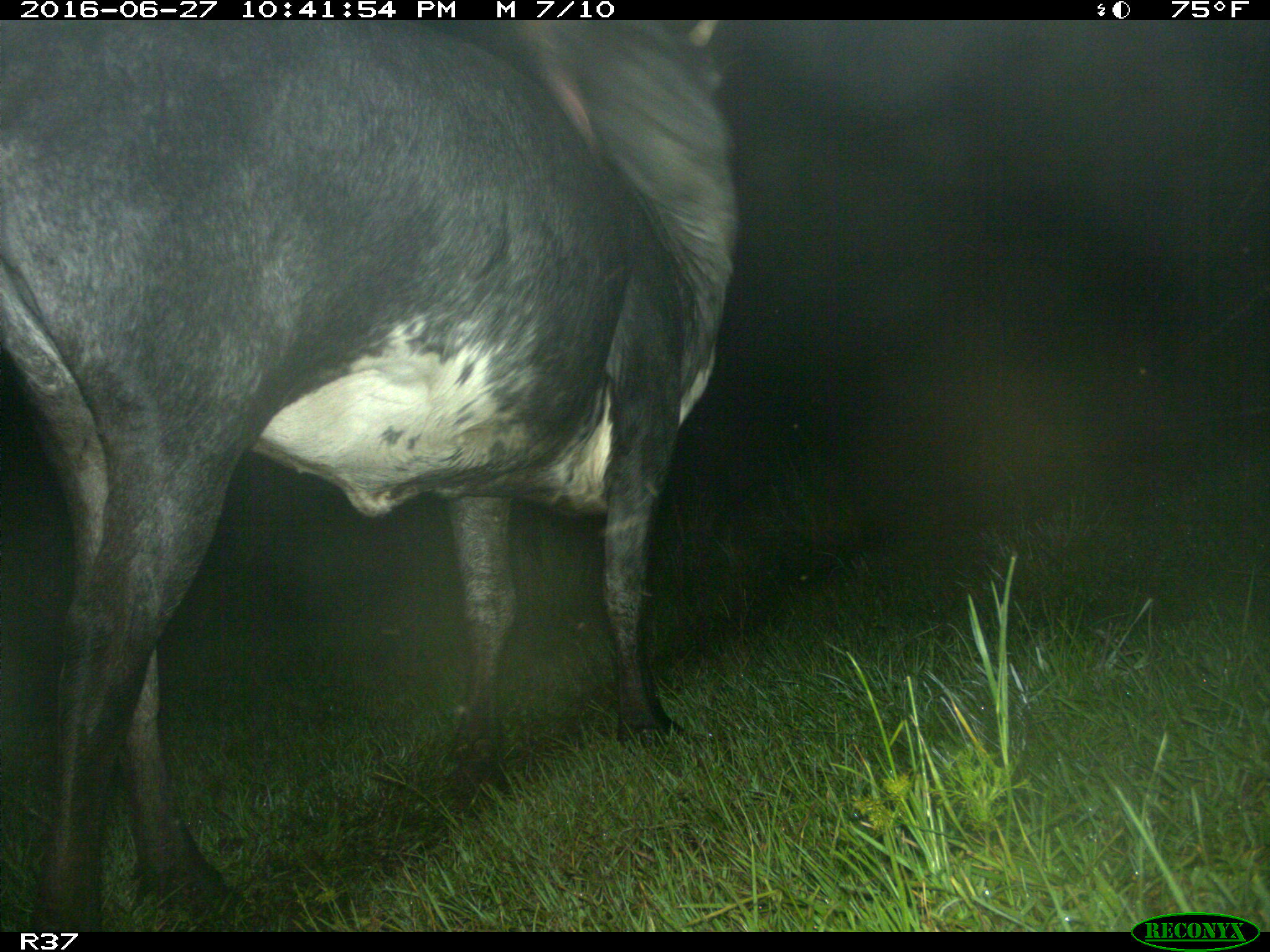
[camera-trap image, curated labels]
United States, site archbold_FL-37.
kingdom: Animalia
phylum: Chordata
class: Mammalia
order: Artiodactyla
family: Bovidae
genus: Bos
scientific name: Bos taurus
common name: domestic cow